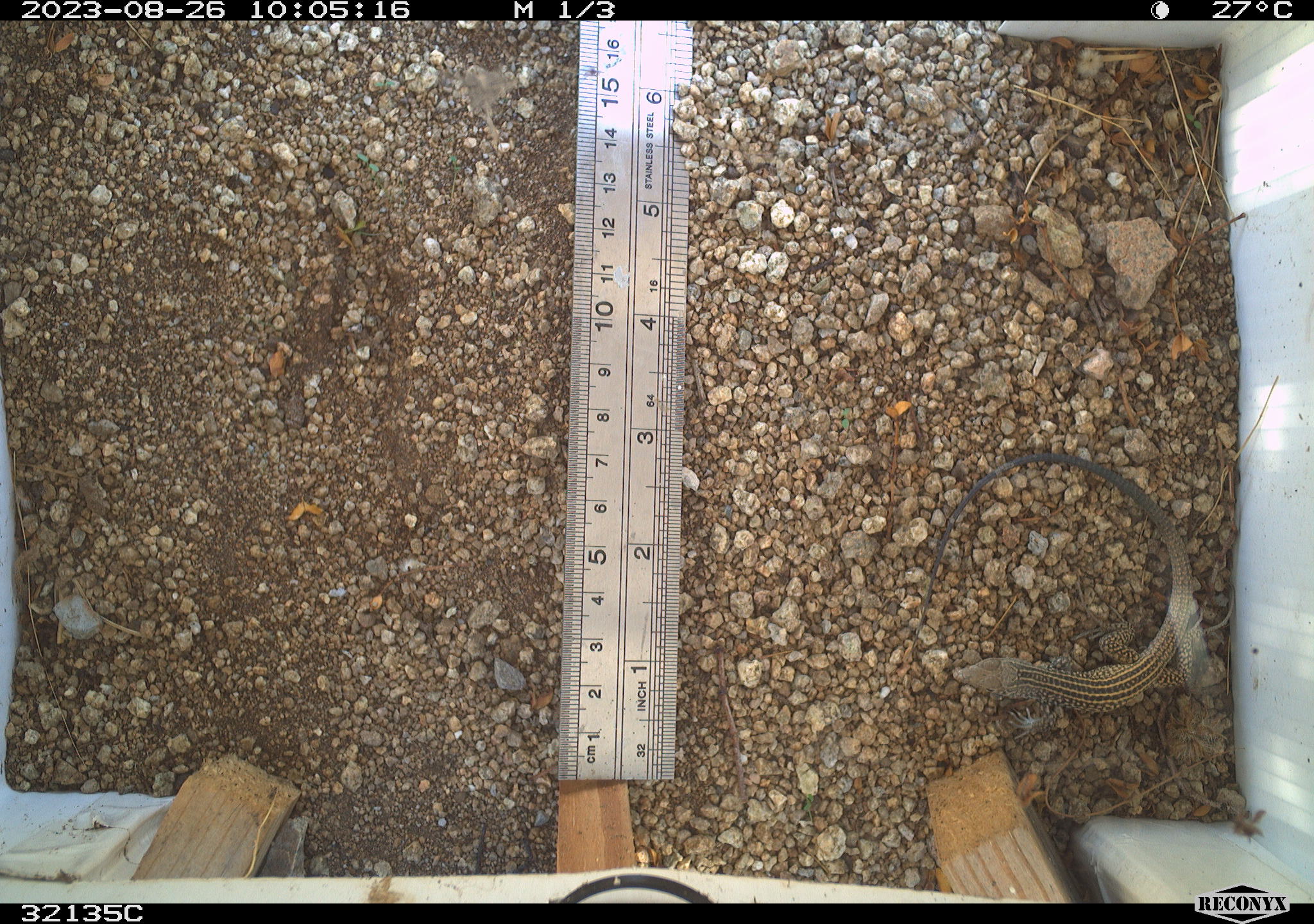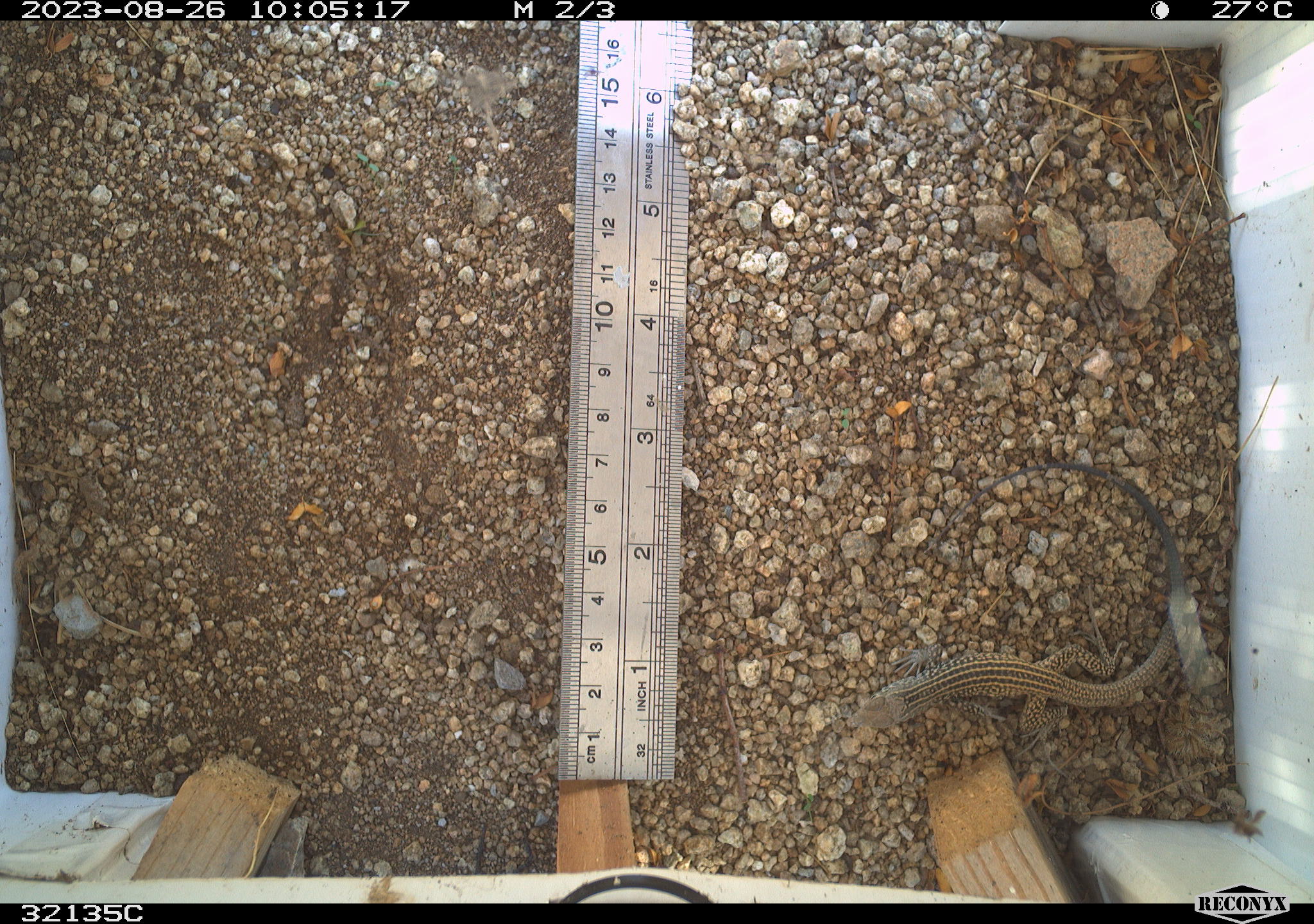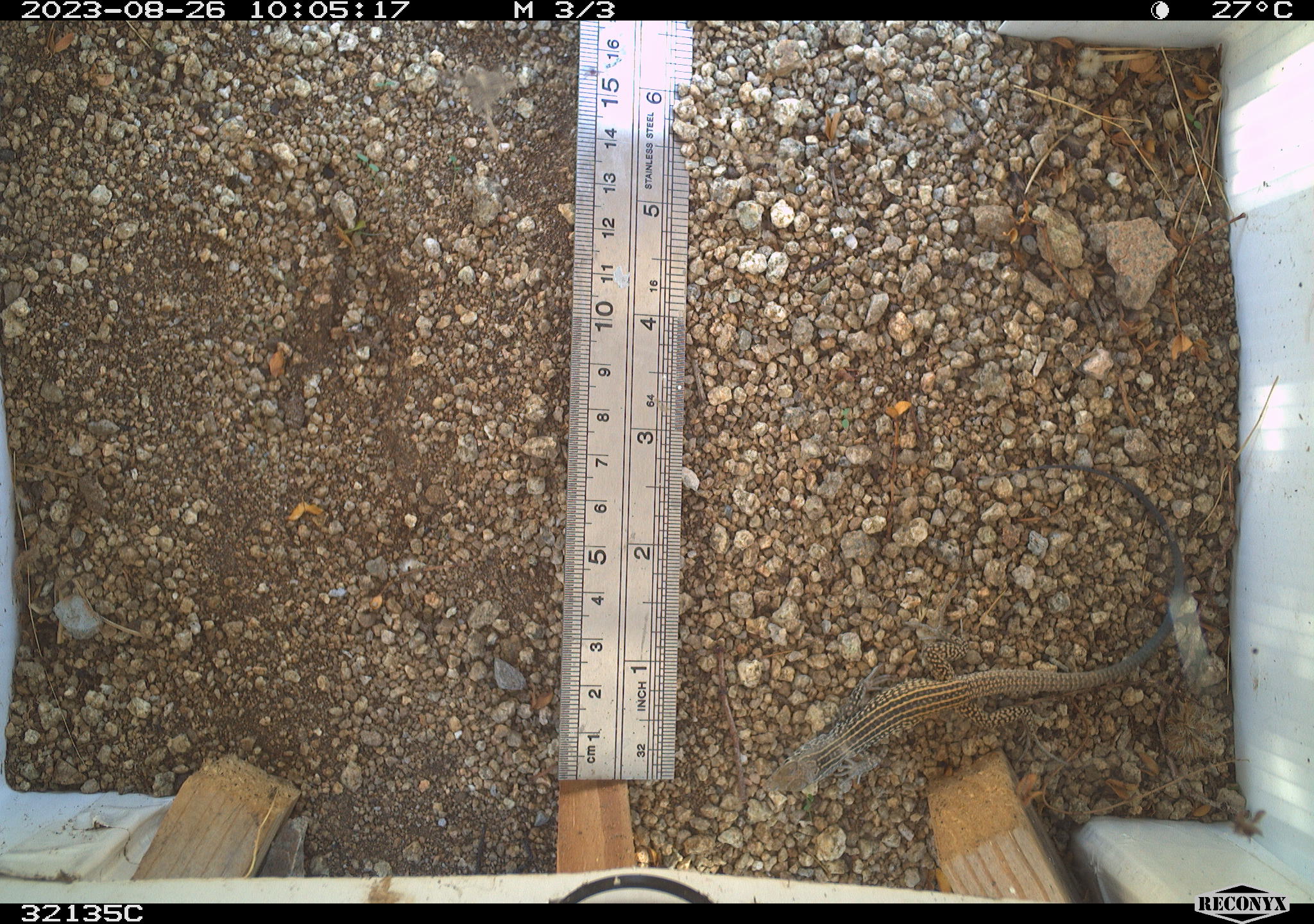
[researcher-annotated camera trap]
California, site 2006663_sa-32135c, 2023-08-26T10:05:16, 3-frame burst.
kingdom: Animalia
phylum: Chordata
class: Reptilia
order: Squamata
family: Teiidae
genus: Aspidoscelis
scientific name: Aspidoscelis tigris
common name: western whiptail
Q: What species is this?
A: Western whiptail (Aspidoscelis tigris).